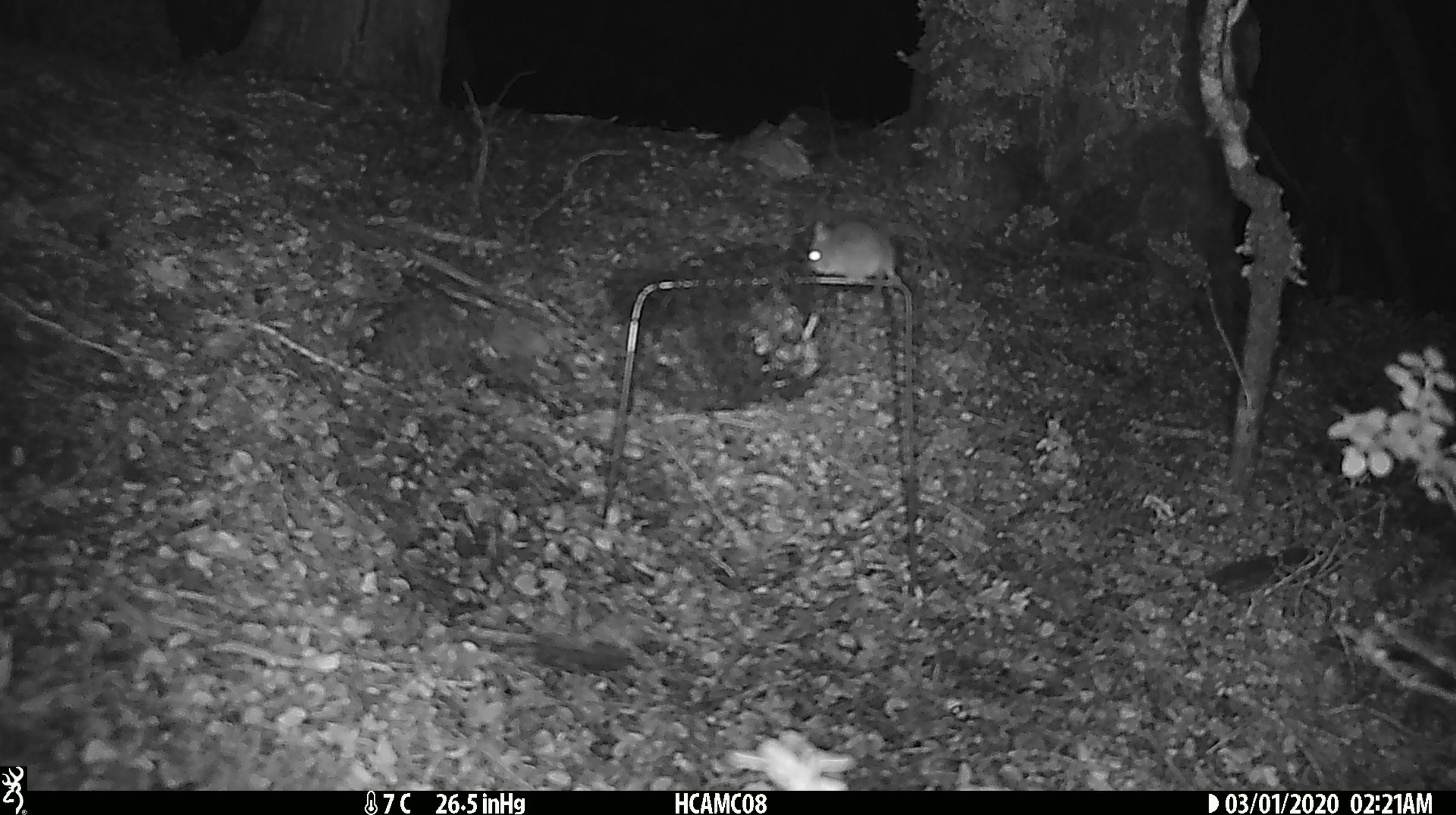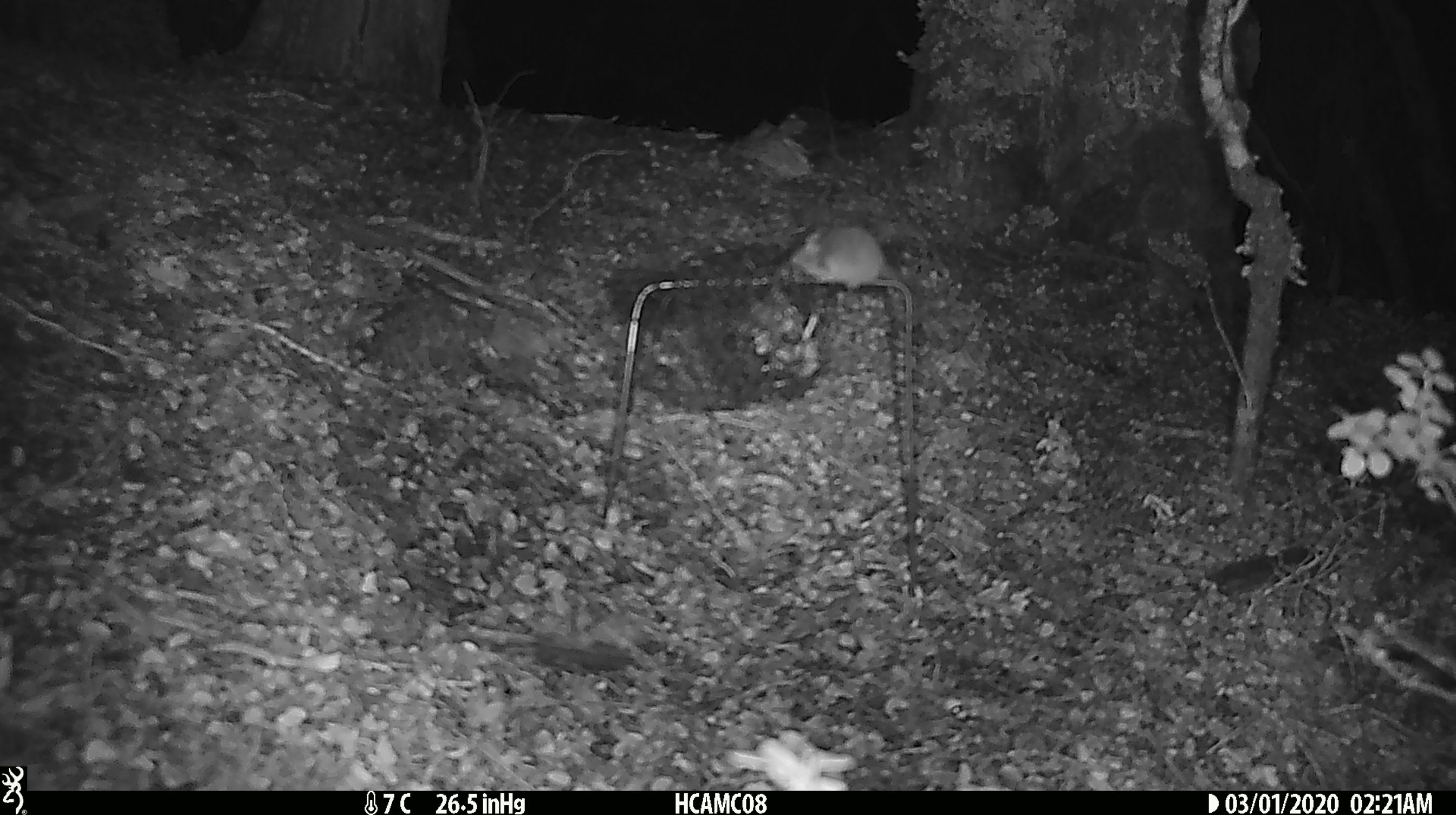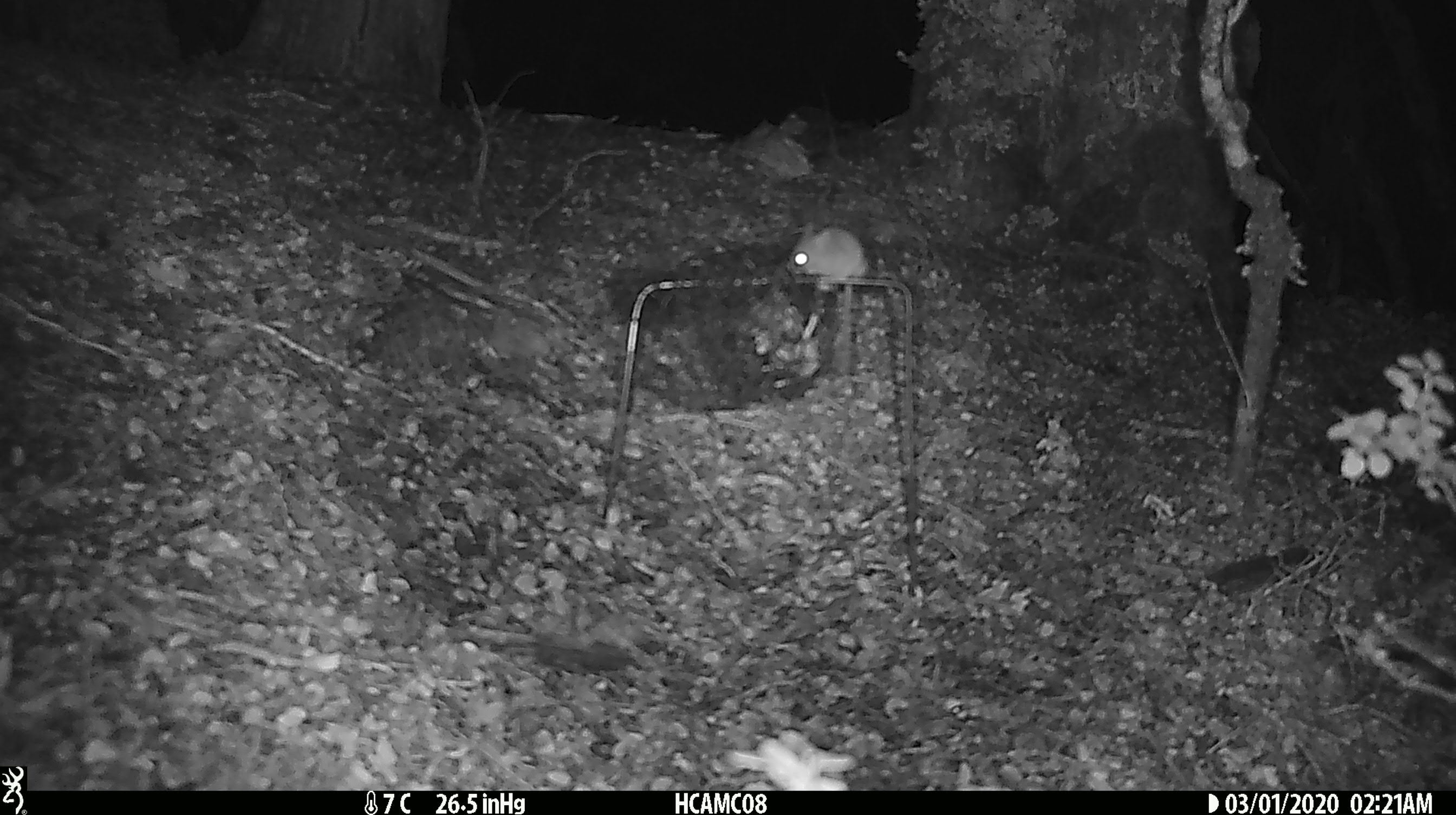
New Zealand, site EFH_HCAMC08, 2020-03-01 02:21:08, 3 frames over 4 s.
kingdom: Animalia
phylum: Chordata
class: Mammalia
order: Rodentia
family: Muridae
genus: Mus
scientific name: Mus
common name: mouse